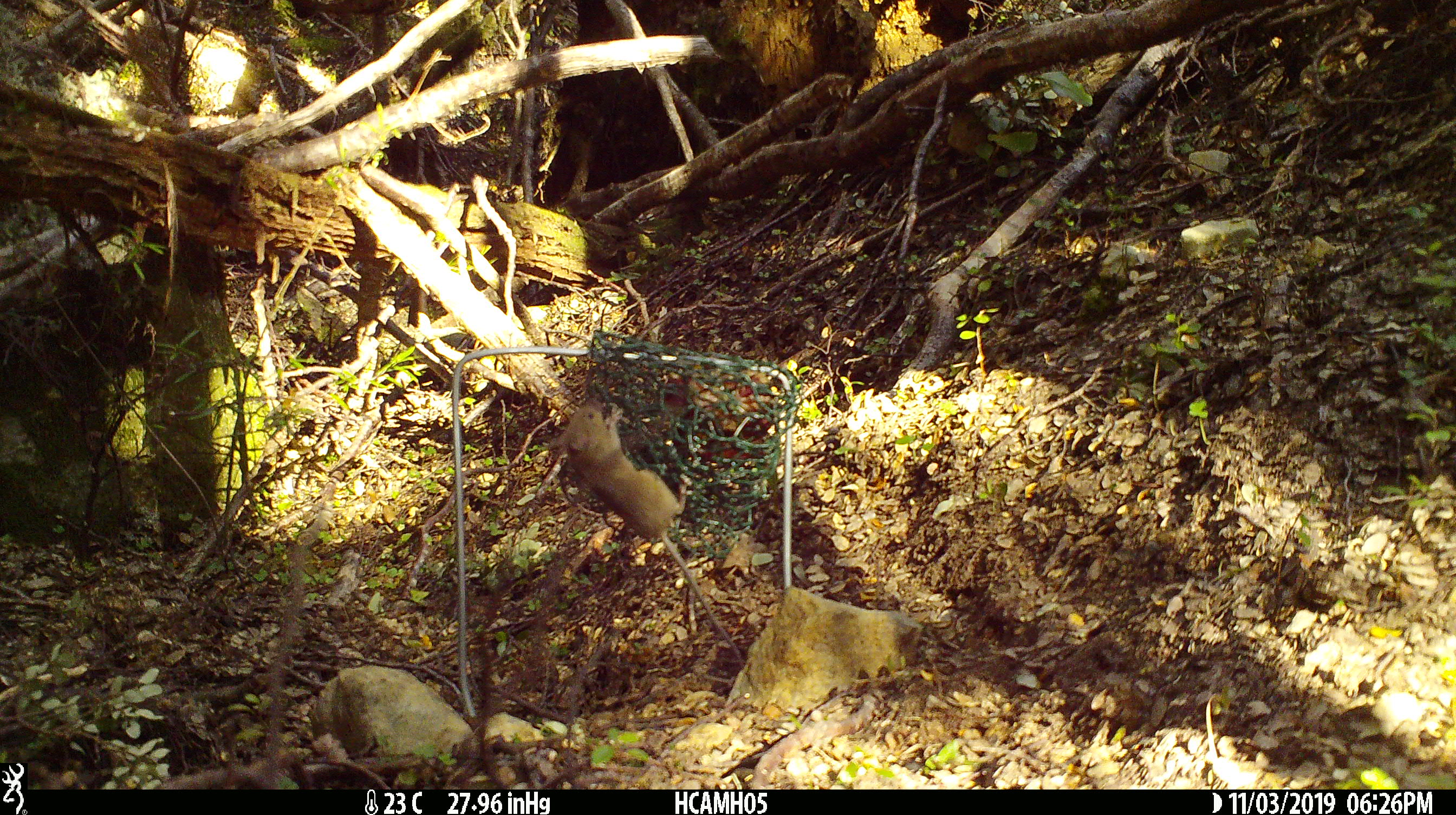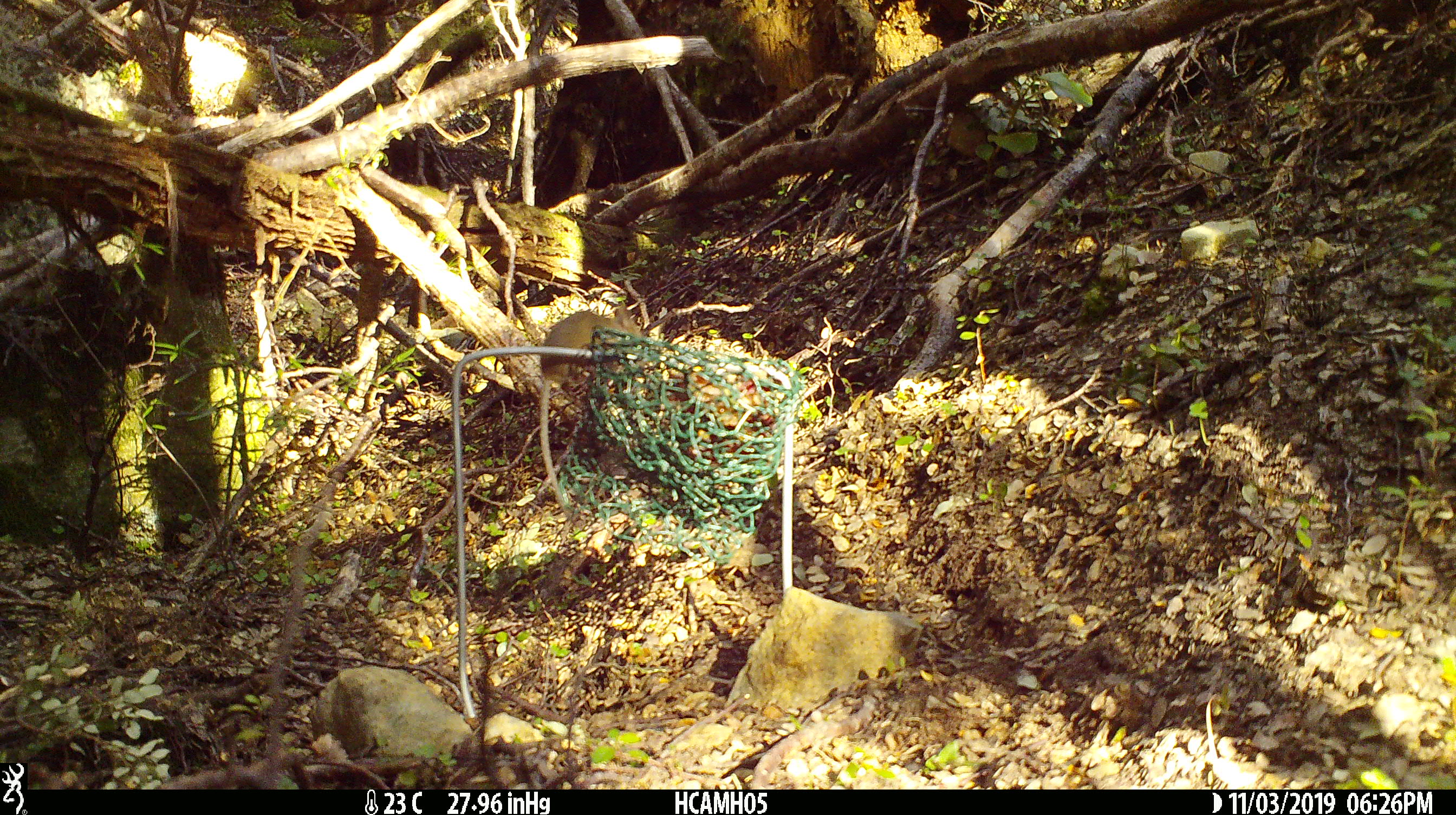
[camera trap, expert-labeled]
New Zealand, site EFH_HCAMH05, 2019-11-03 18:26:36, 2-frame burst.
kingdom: Animalia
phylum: Chordata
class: Mammalia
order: Rodentia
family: Muridae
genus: Mus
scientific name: Mus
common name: mouse